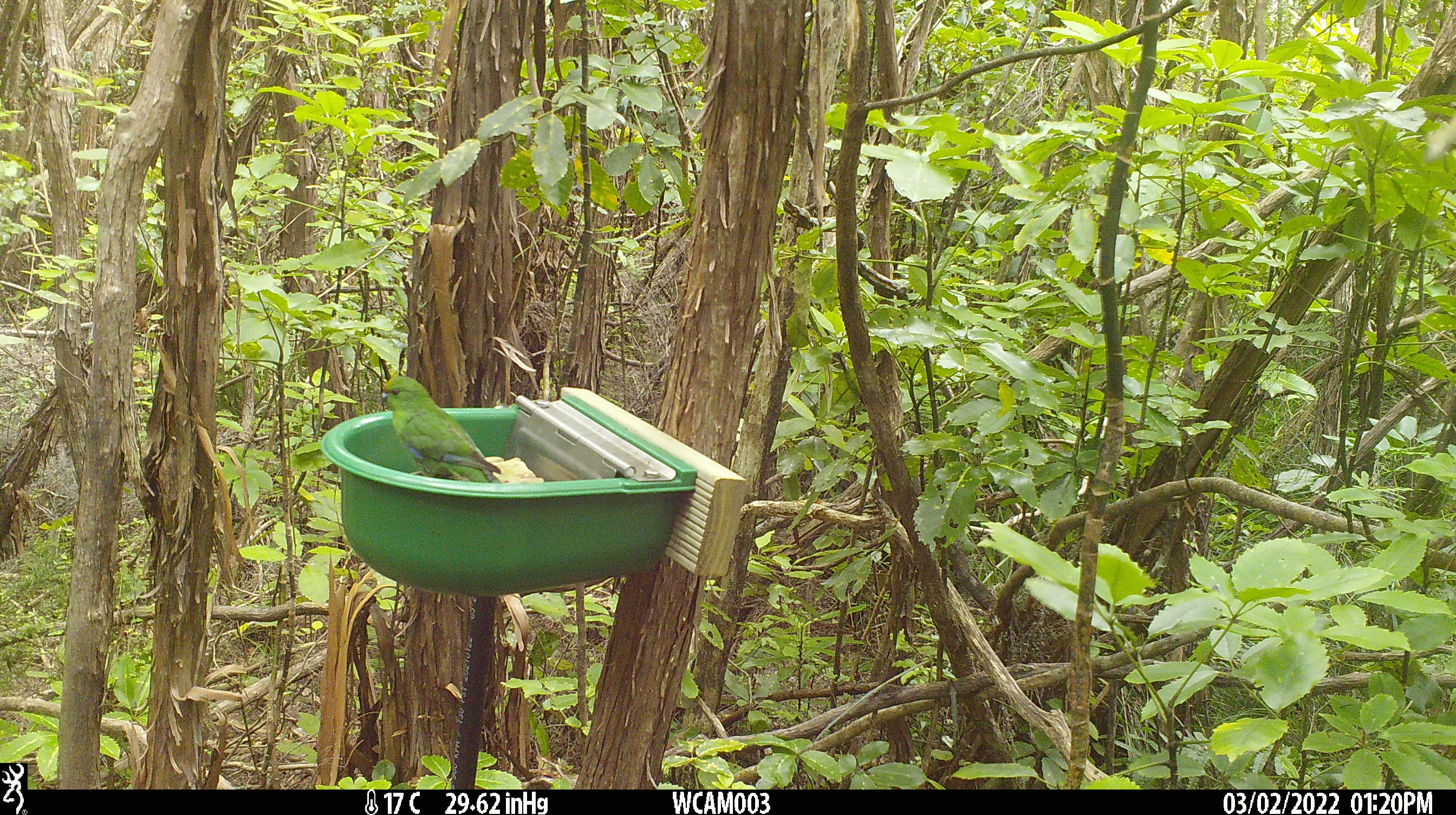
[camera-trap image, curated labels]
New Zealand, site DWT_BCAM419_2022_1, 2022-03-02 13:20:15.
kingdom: Animalia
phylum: Chordata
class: Aves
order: Psittaciformes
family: Psittaculidae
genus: Cyanoramphus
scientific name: Cyanoramphus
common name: parakeet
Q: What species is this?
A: Parakeet (Cyanoramphus).